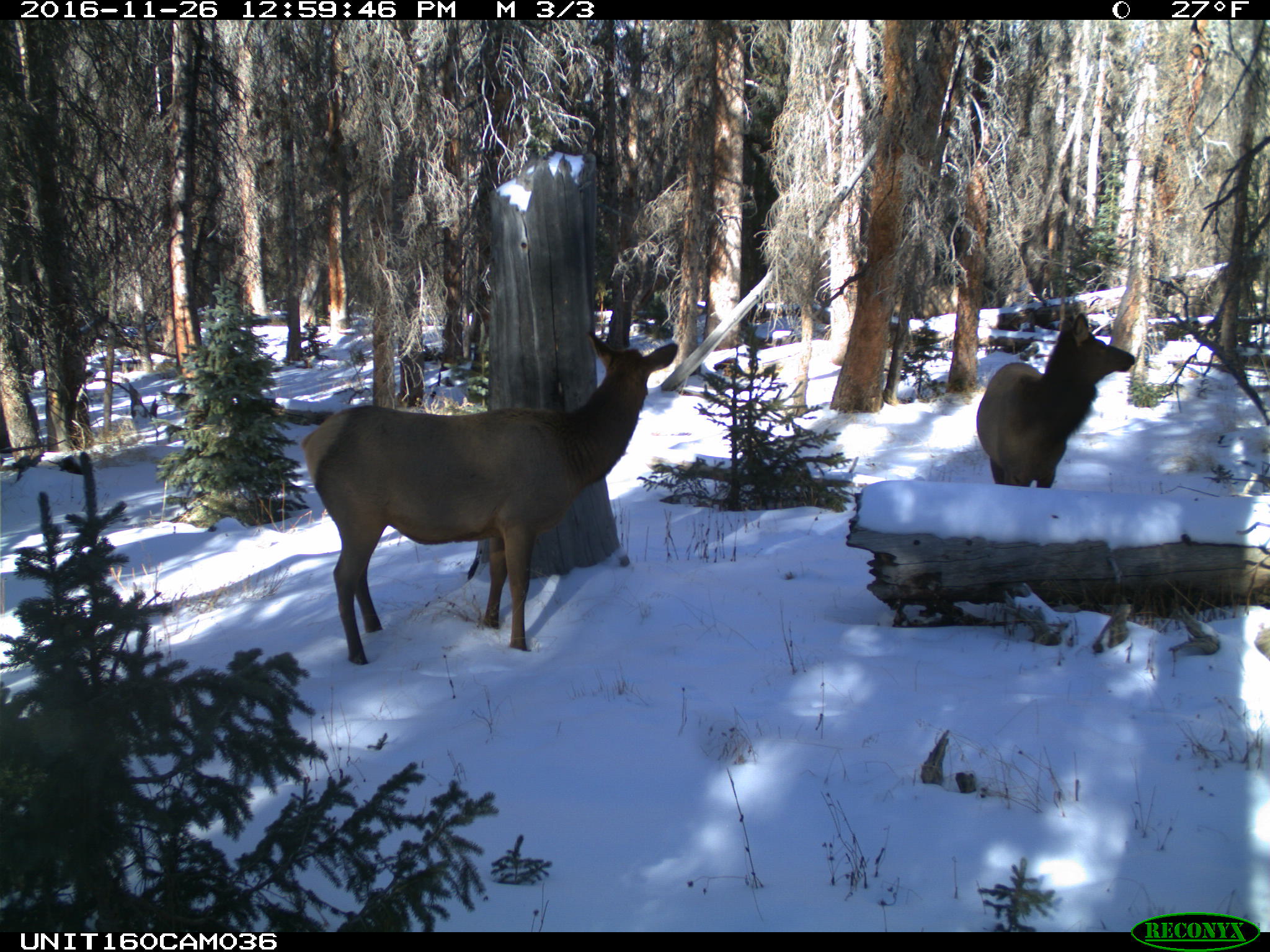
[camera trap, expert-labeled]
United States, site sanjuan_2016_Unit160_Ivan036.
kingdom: Animalia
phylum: Chordata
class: Mammalia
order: Artiodactyla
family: Cervidae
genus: Cervus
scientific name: Cervus elaphus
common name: red deer